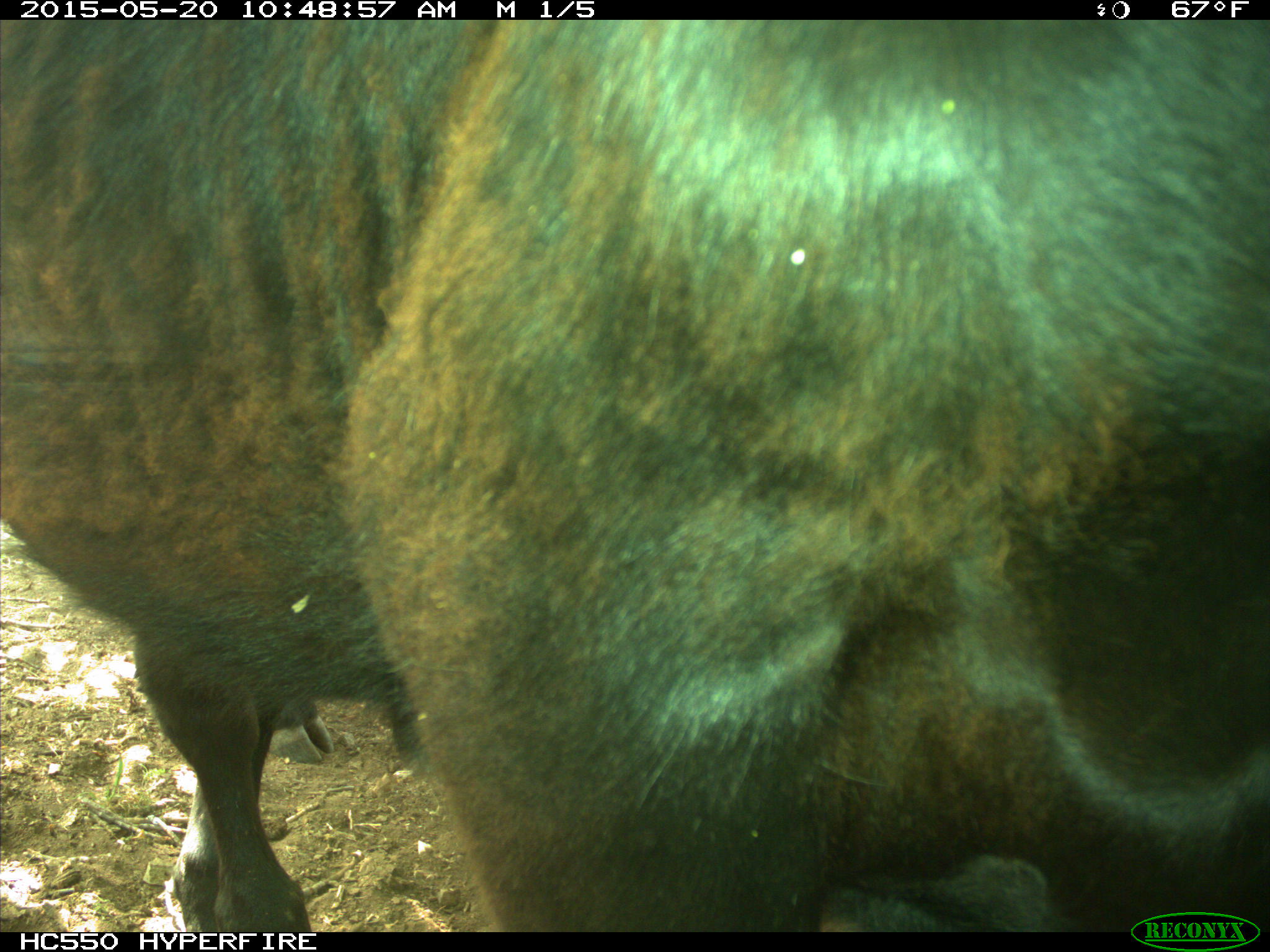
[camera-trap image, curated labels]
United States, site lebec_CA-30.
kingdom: Animalia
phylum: Chordata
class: Mammalia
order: Artiodactyla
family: Bovidae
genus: Bos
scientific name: Bos taurus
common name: domestic cow